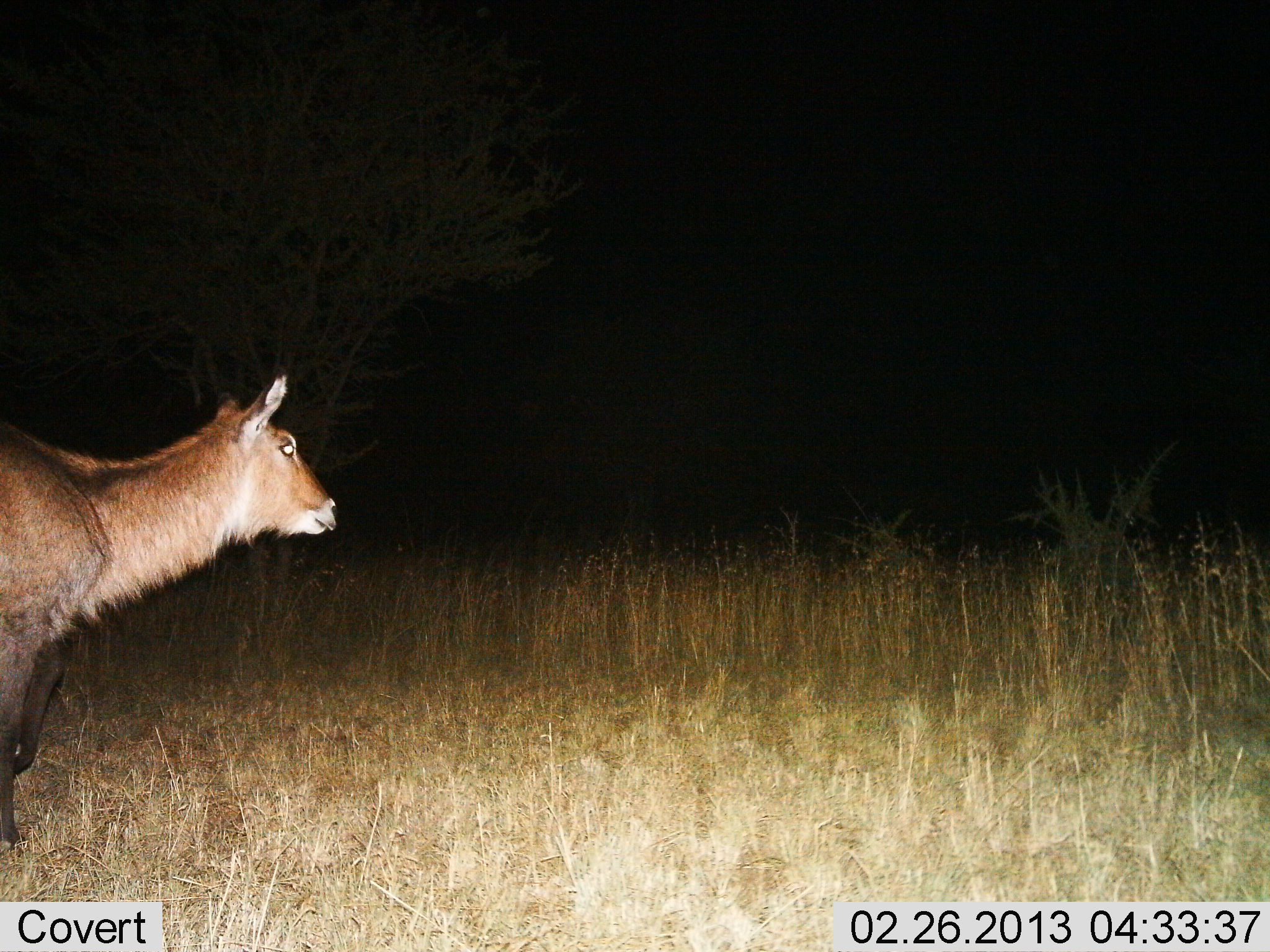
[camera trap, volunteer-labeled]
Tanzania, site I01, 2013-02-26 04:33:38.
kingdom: Animalia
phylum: Chordata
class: Mammalia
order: Artiodactyla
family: Bovidae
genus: Kobus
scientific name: Kobus ellipsiprymnus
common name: waterbuck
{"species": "waterbuck (Kobus ellipsiprymnus)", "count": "1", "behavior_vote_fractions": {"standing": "56%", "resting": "0%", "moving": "44%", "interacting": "0%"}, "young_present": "0%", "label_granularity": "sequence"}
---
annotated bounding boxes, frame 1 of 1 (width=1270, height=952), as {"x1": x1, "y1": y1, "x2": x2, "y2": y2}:
animal: {"x1": 0, "y1": 363, "x2": 341, "y2": 848}